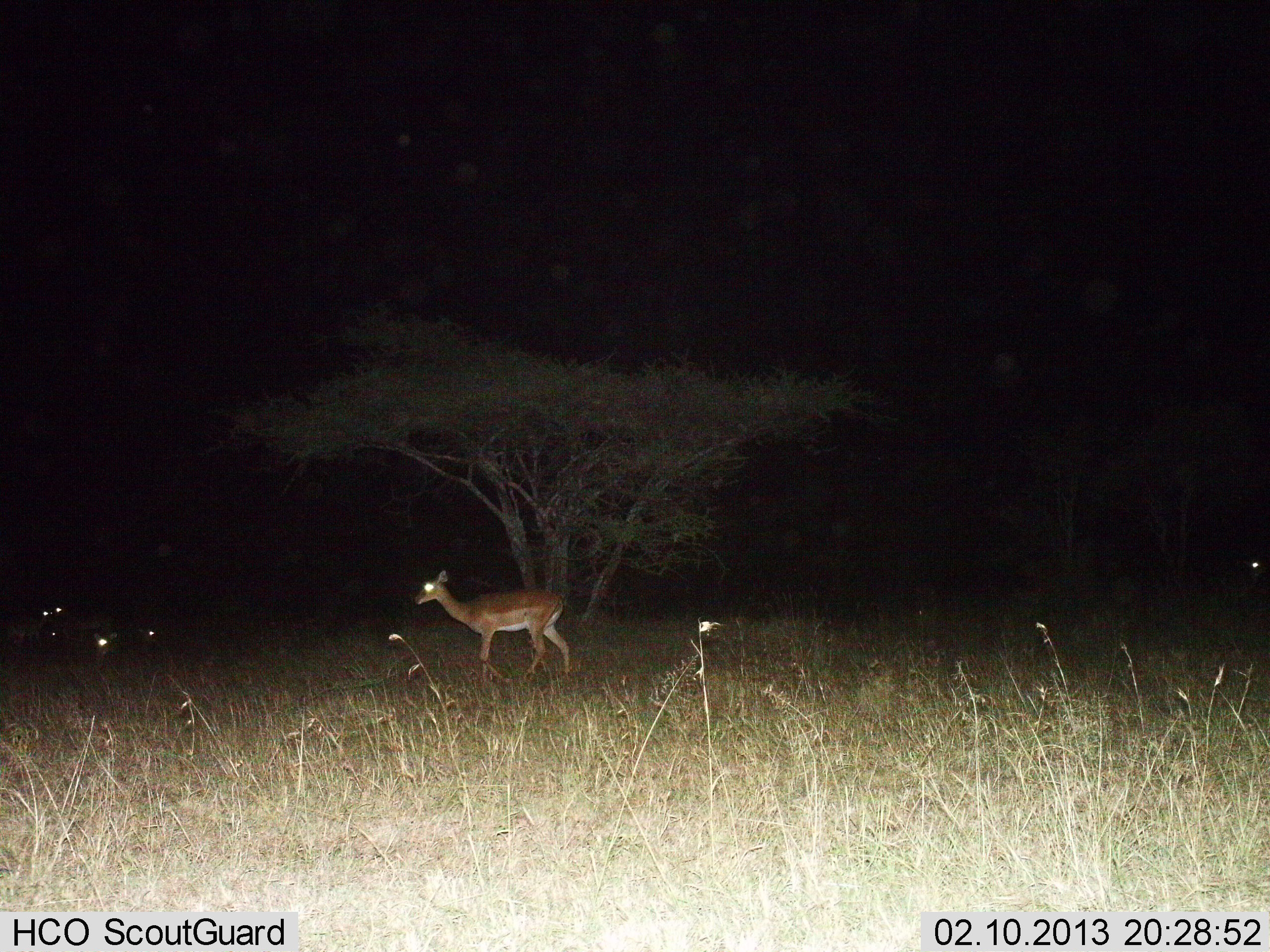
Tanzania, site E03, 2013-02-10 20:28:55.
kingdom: Animalia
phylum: Chordata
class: Mammalia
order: Artiodactyla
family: Bovidae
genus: Aepyceros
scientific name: Aepyceros melampus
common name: impala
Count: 3.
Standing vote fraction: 67%.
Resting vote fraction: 25%.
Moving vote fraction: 33%.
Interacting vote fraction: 0%.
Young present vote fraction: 0%.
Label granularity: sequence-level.